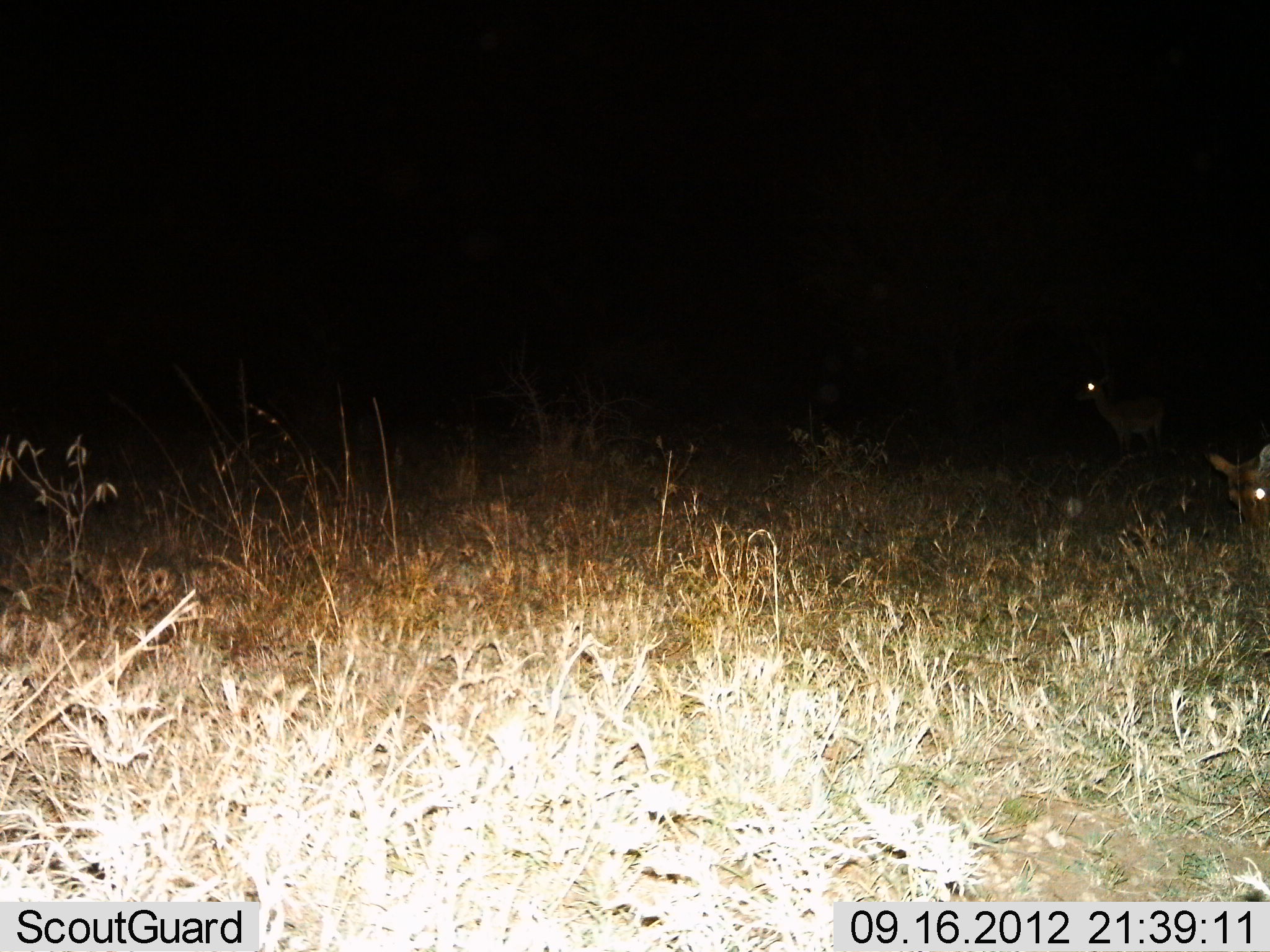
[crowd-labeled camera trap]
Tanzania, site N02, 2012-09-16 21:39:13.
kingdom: Animalia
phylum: Chordata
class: Mammalia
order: Artiodactyla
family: Bovidae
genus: Eudorcas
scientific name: Eudorcas thomsonii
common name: thomson's gazelle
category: gazellethomsons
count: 1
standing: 100%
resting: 0%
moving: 0%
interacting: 0%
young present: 0%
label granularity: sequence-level